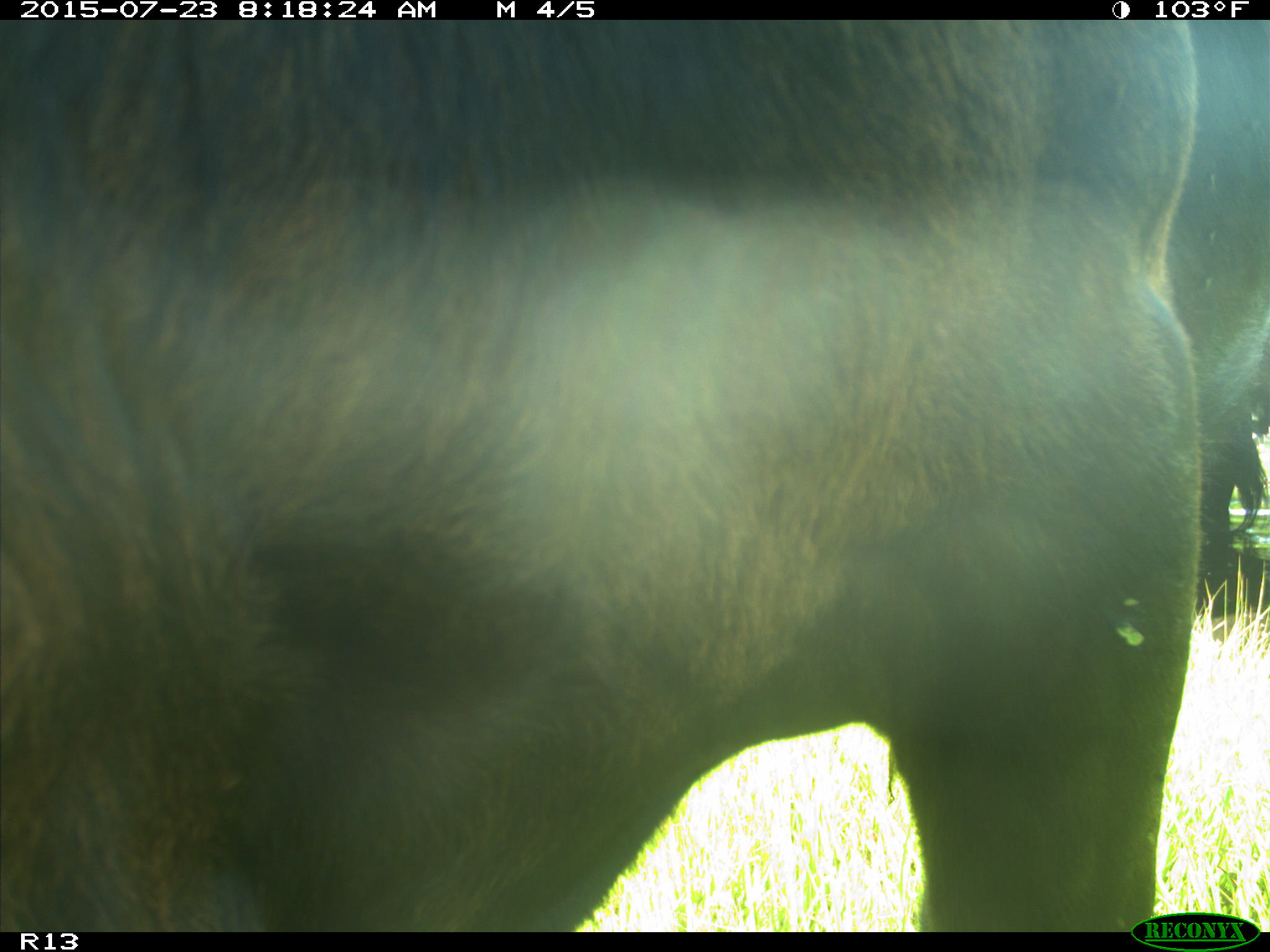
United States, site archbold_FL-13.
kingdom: Animalia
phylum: Chordata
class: Mammalia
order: Artiodactyla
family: Bovidae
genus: Bos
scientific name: Bos taurus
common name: domestic cow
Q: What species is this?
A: Bos taurus (domestic cow).